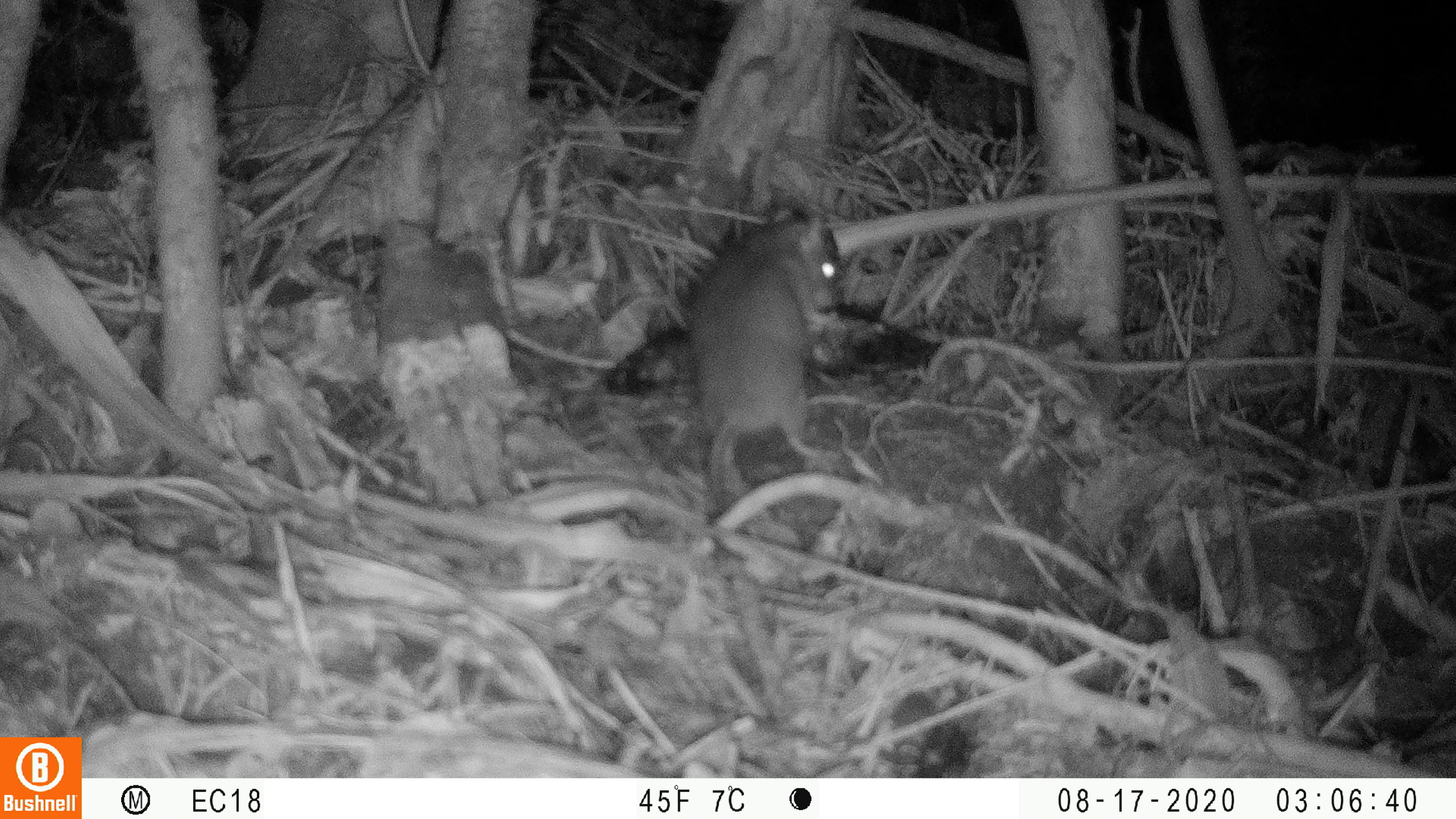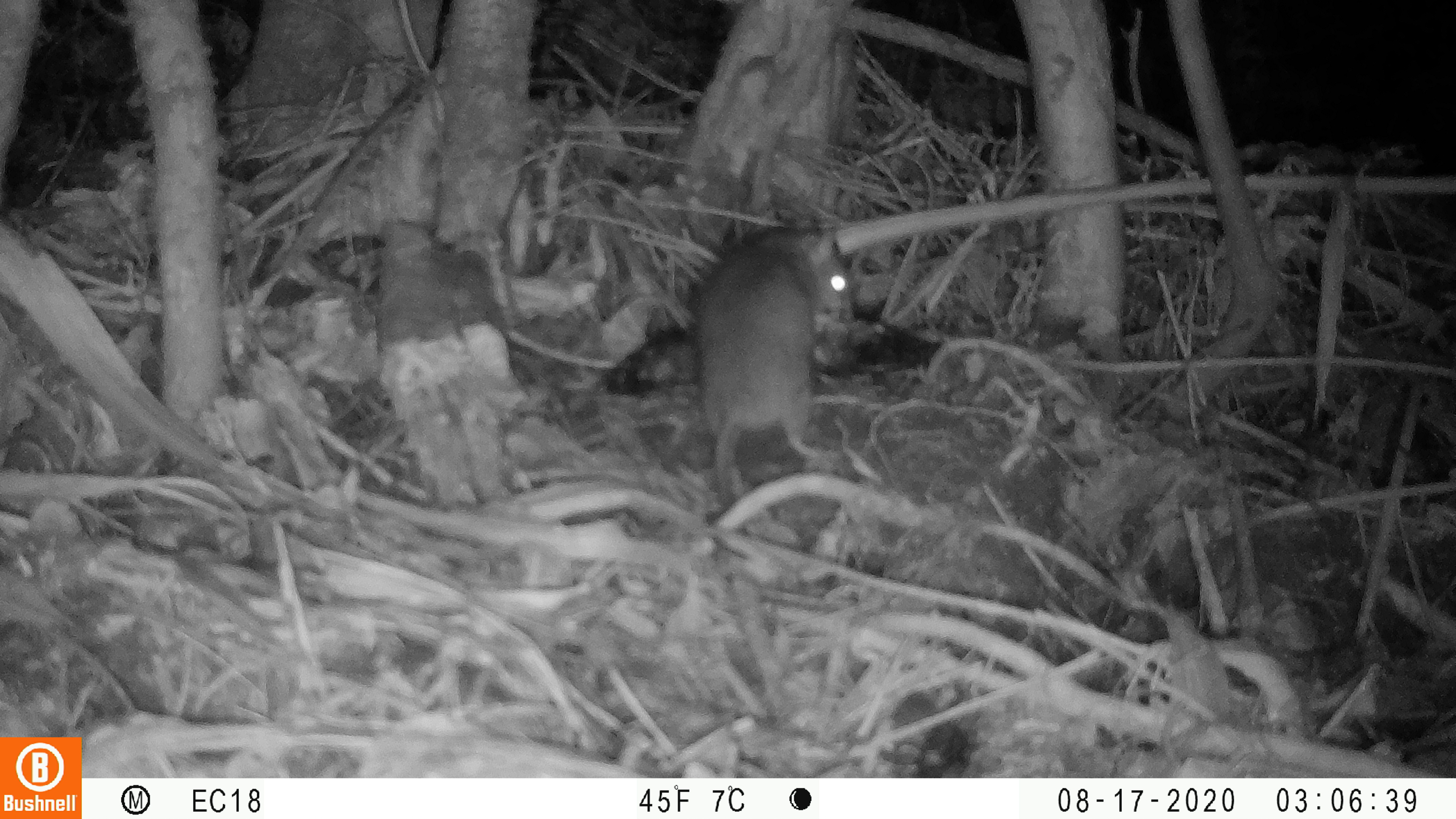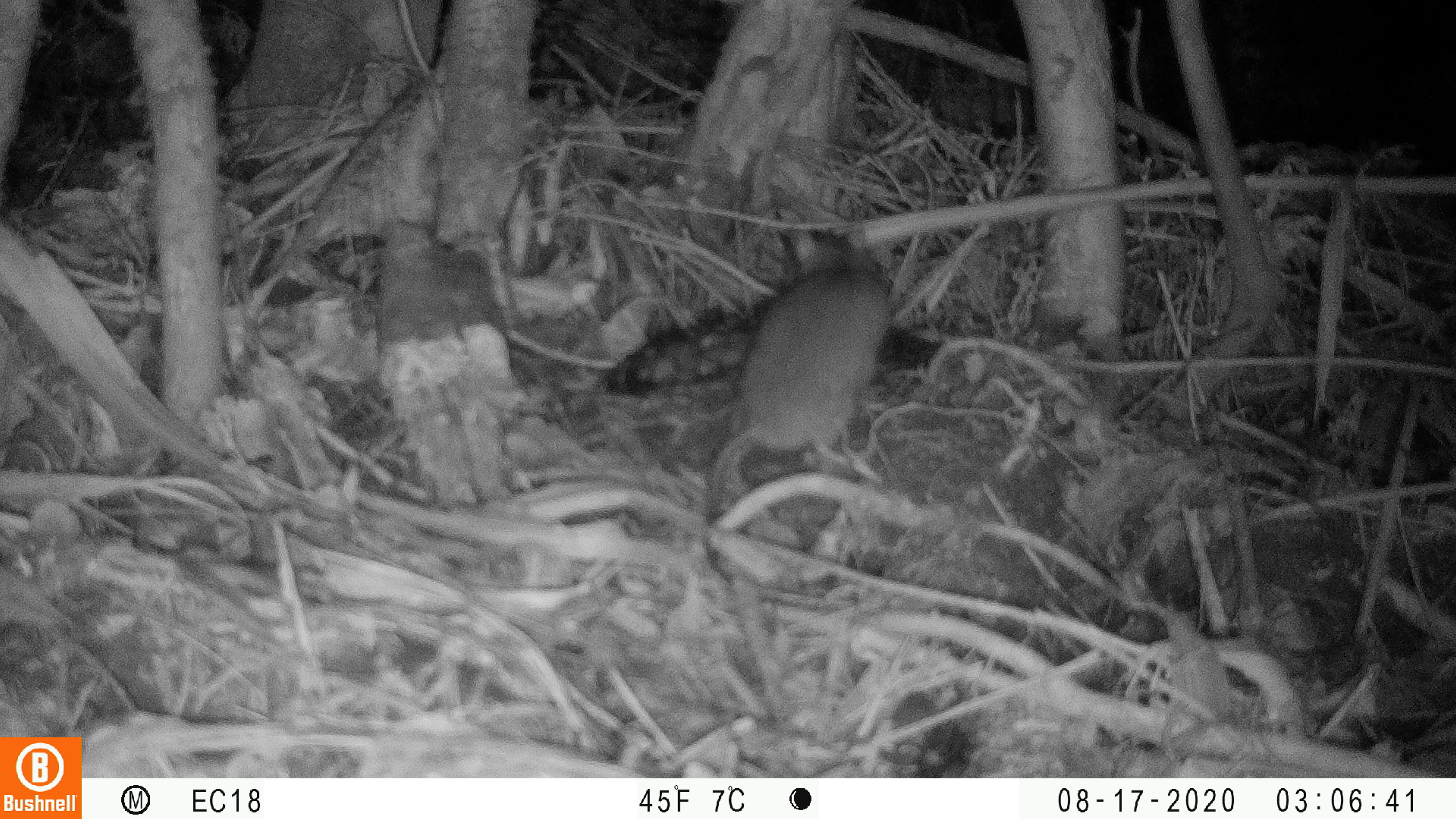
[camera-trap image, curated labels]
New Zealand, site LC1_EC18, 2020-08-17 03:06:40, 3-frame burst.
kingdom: Animalia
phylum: Chordata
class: Mammalia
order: Rodentia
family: Muridae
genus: Rattus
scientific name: Rattus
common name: rat